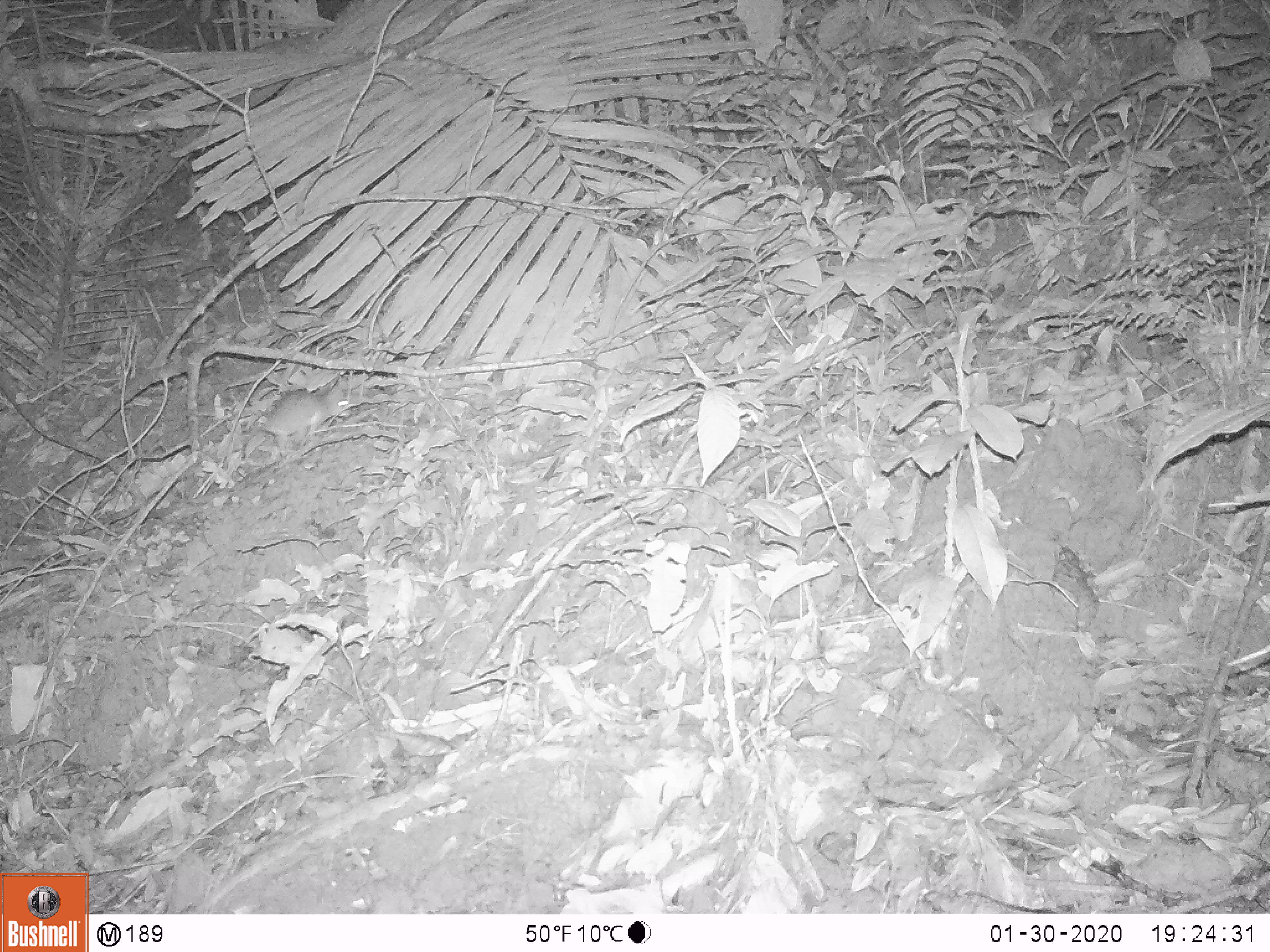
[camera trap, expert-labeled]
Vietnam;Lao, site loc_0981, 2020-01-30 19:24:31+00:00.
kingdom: Animalia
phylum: Chordata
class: Mammalia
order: Rodentia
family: Muridae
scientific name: Muridae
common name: old-world mice and rats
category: unidentified murid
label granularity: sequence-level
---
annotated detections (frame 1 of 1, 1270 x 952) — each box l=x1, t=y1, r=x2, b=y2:
unidentified murid: l=243, t=388, r=349, b=458